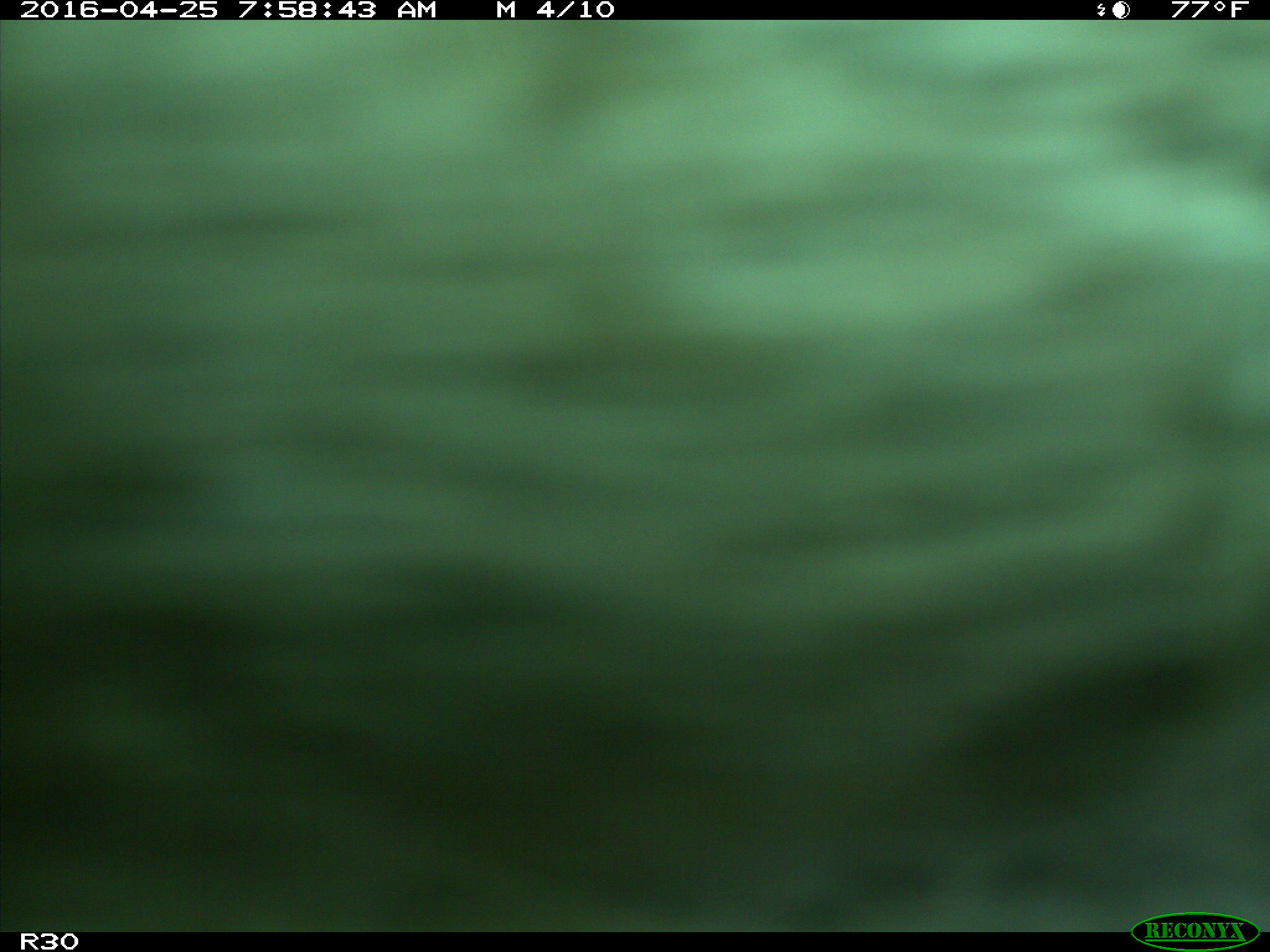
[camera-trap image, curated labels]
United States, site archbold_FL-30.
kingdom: Animalia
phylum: Chordata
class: Mammalia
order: Artiodactyla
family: Bovidae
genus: Bos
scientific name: Bos taurus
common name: domestic cow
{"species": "Bos taurus (domestic cow)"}